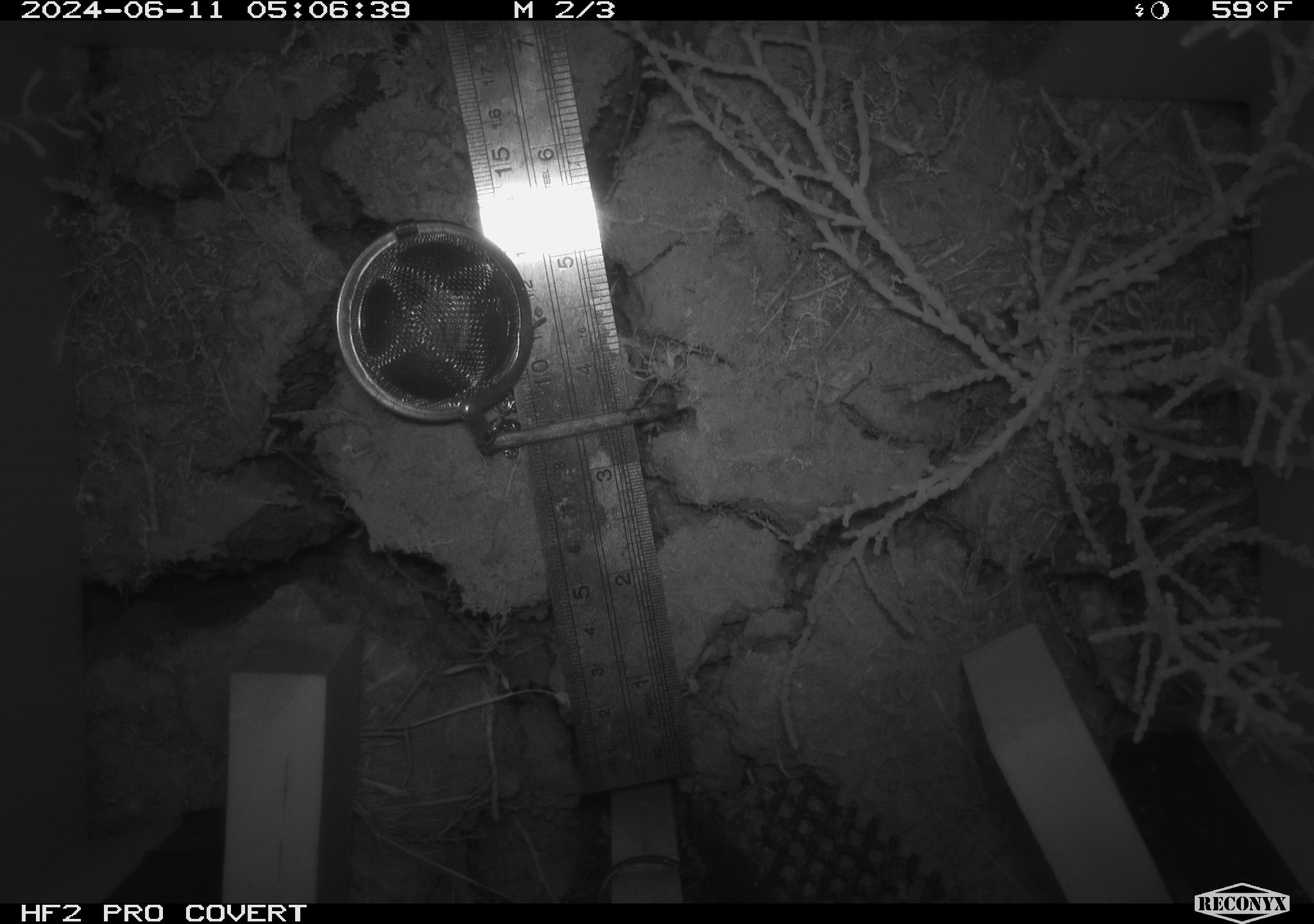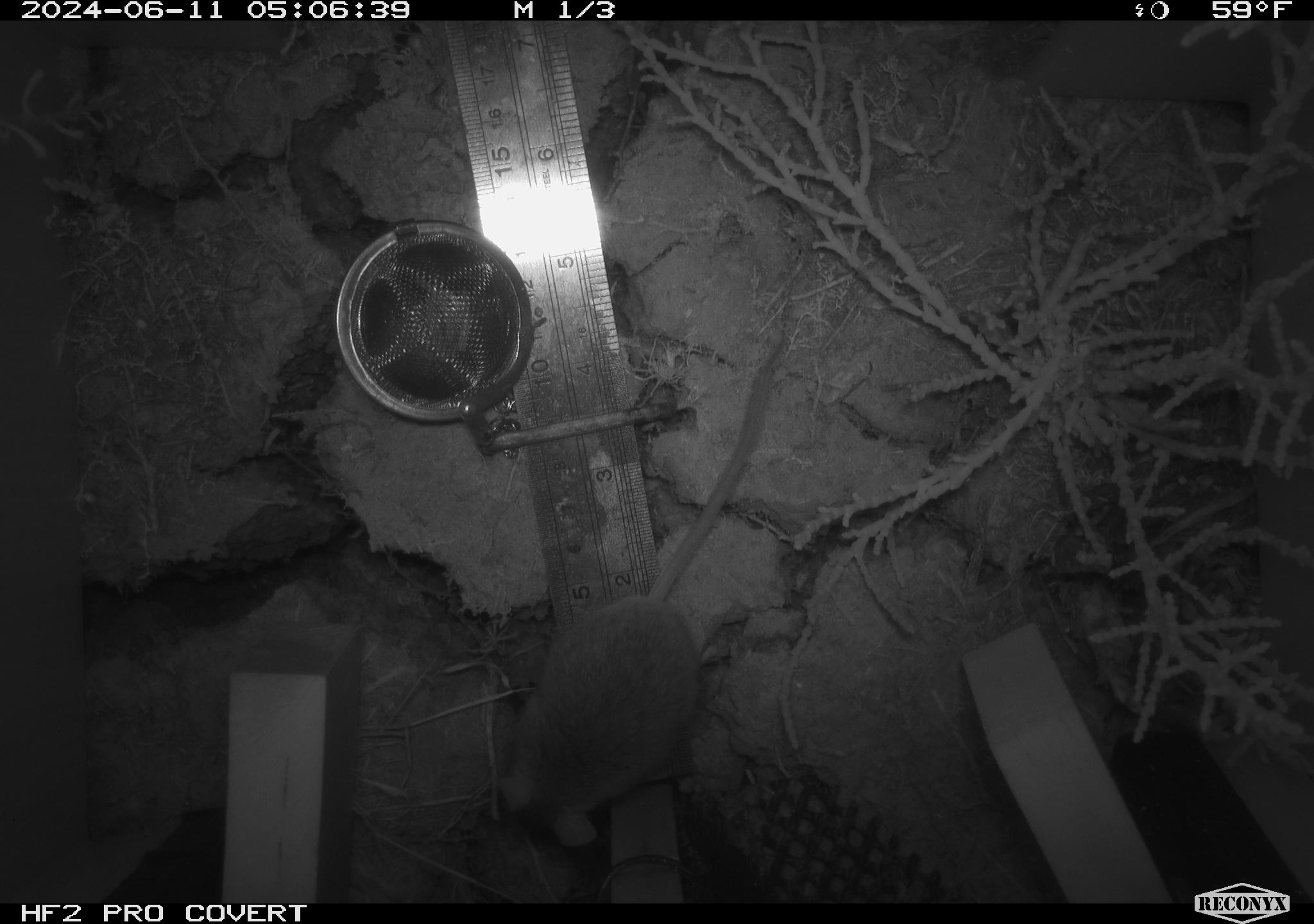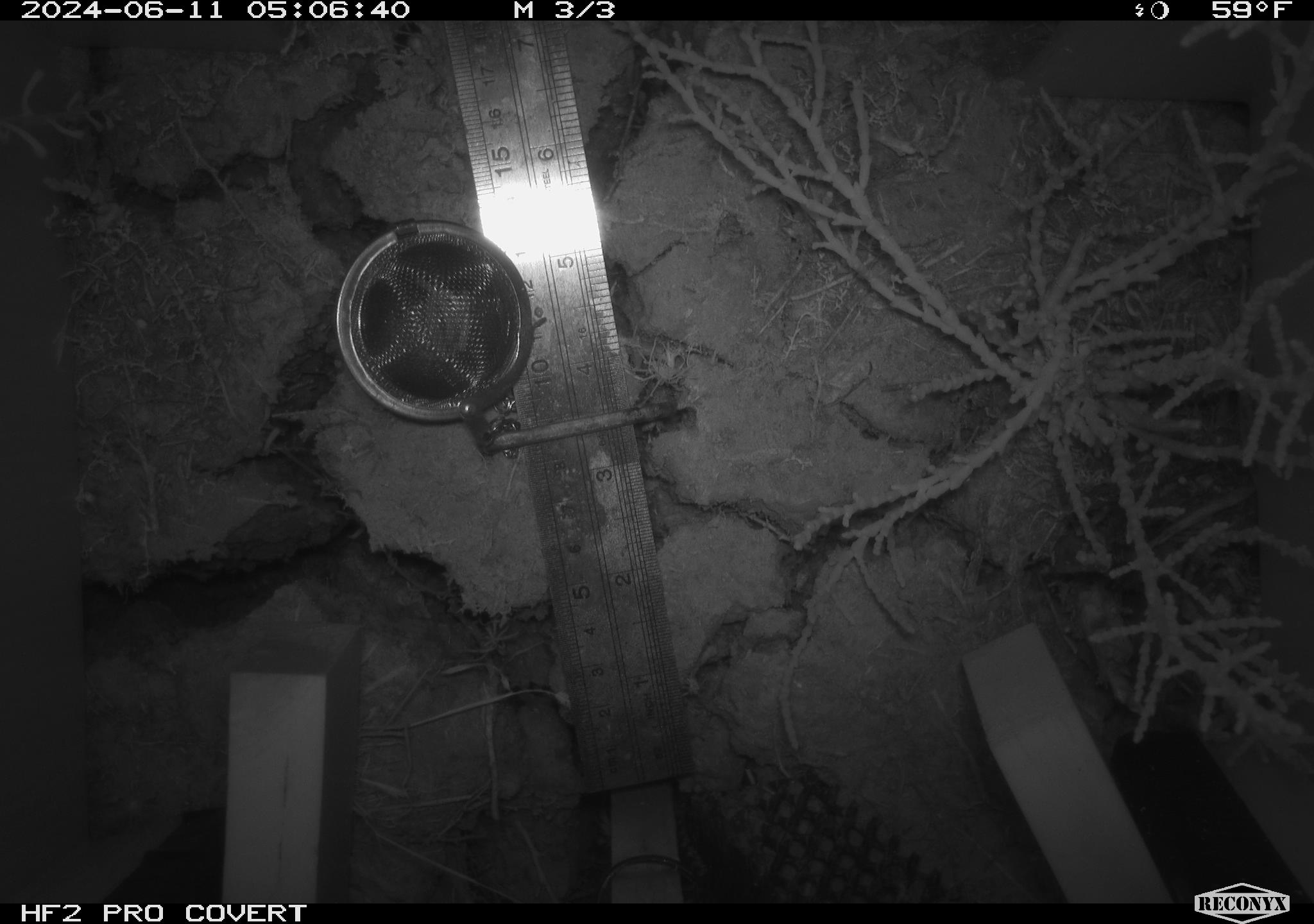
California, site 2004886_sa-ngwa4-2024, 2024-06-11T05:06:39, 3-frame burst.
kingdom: Animalia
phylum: Chordata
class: Mammalia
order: Rodentia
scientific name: Rodentia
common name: mouse species